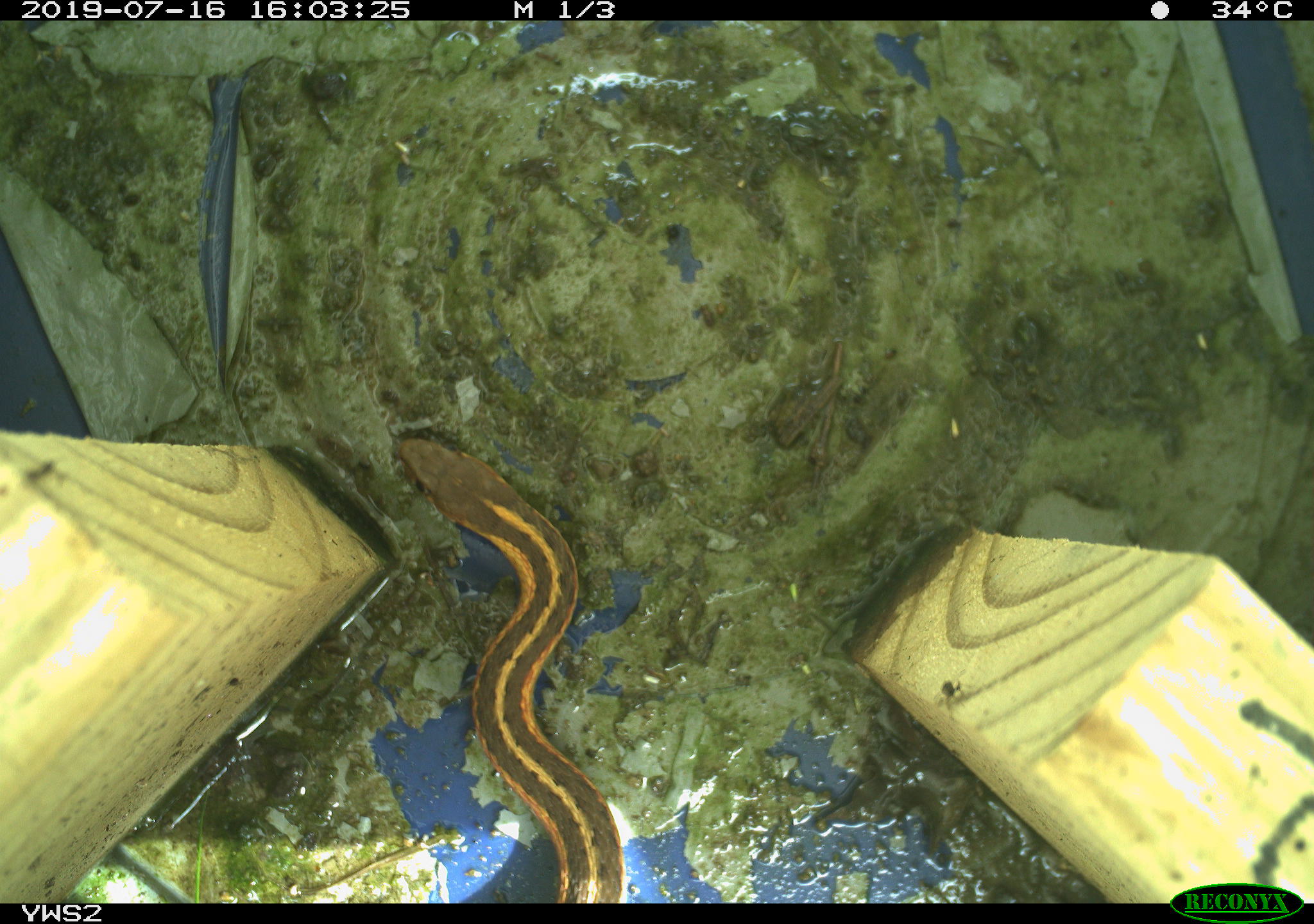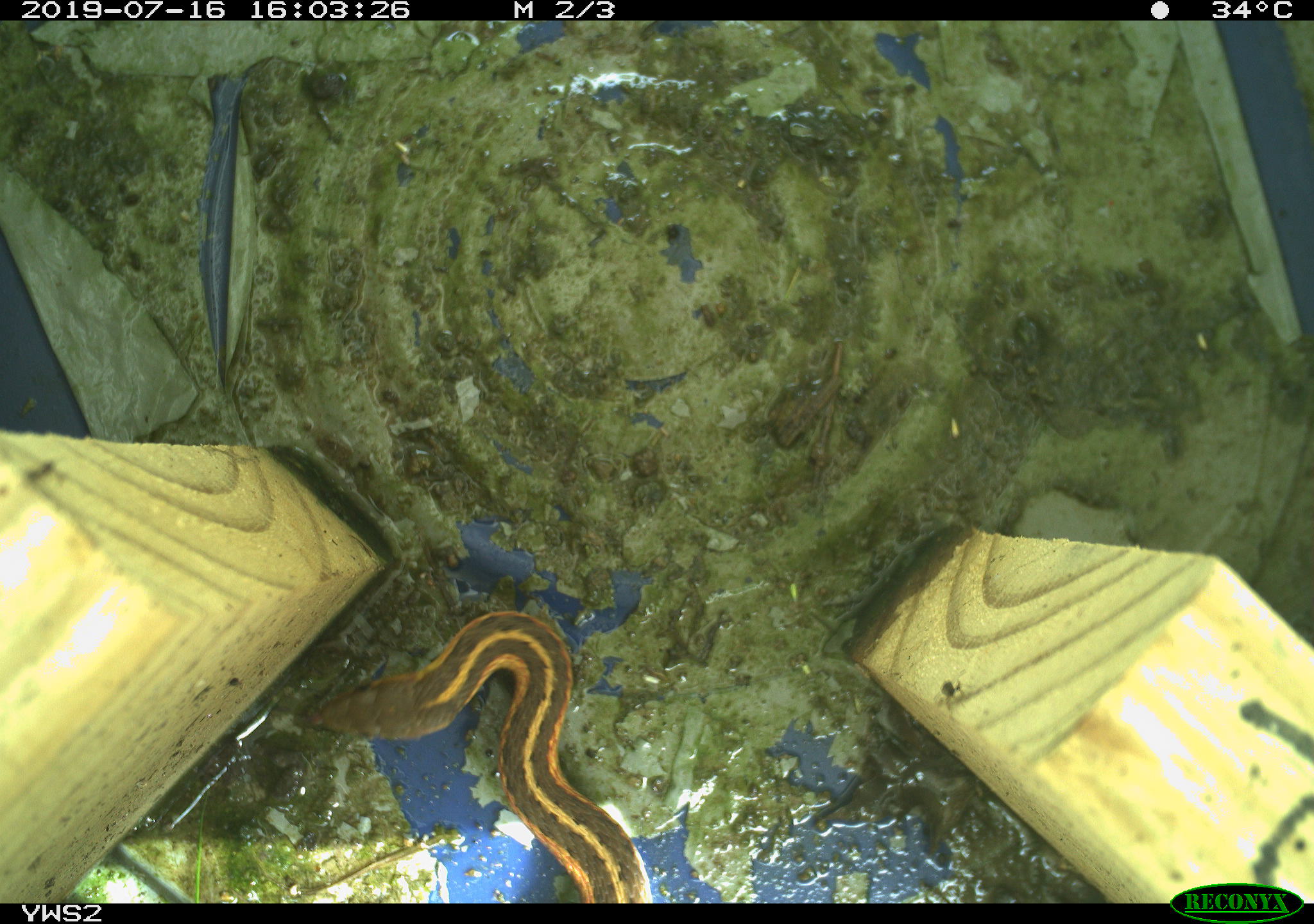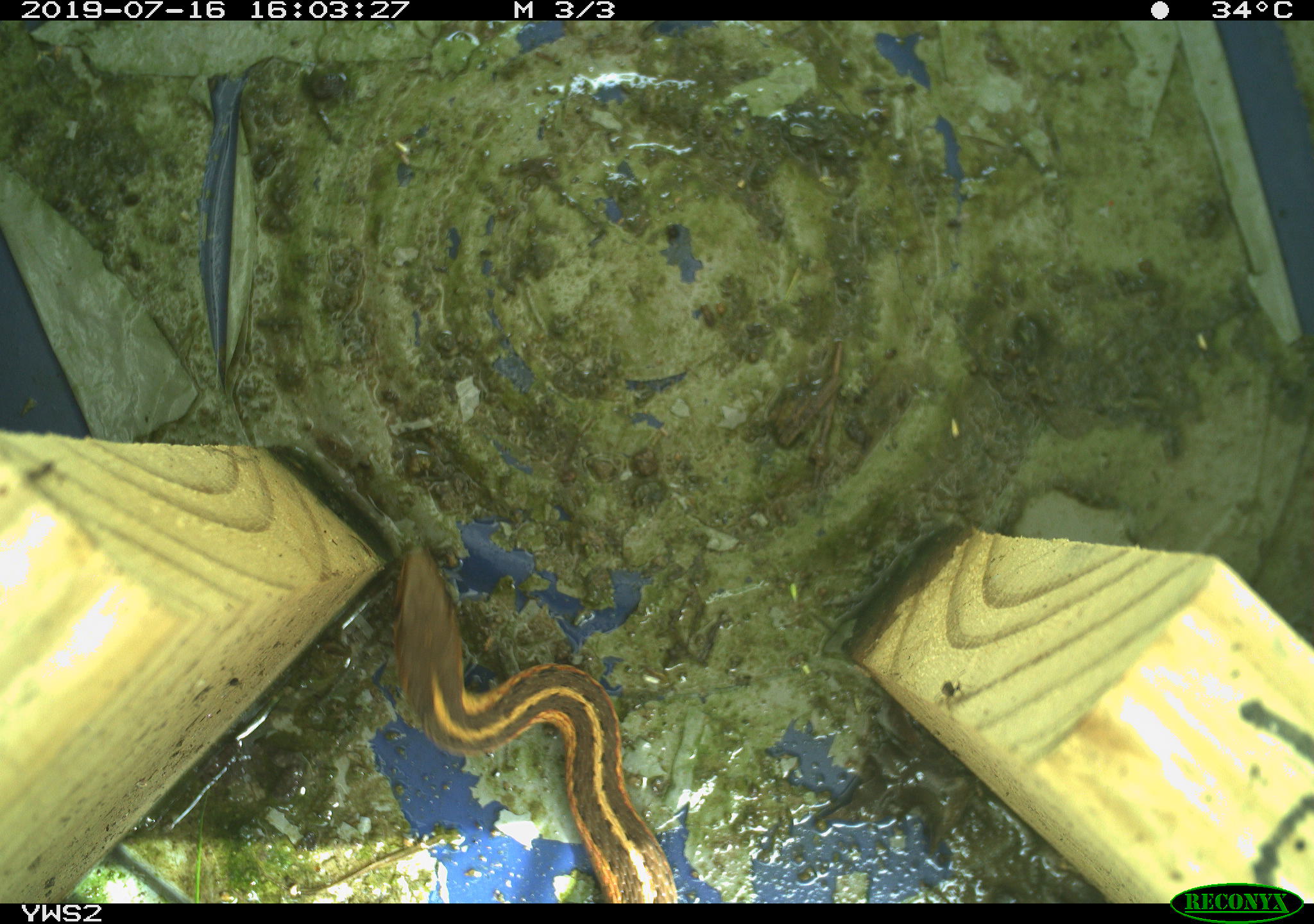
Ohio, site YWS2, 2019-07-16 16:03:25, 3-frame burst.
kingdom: Animalia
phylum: Chordata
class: Reptilia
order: Squamata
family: Colubridae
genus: Thamnophis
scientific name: Thamnophis sirtalis sirtalis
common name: eastern gartersnake